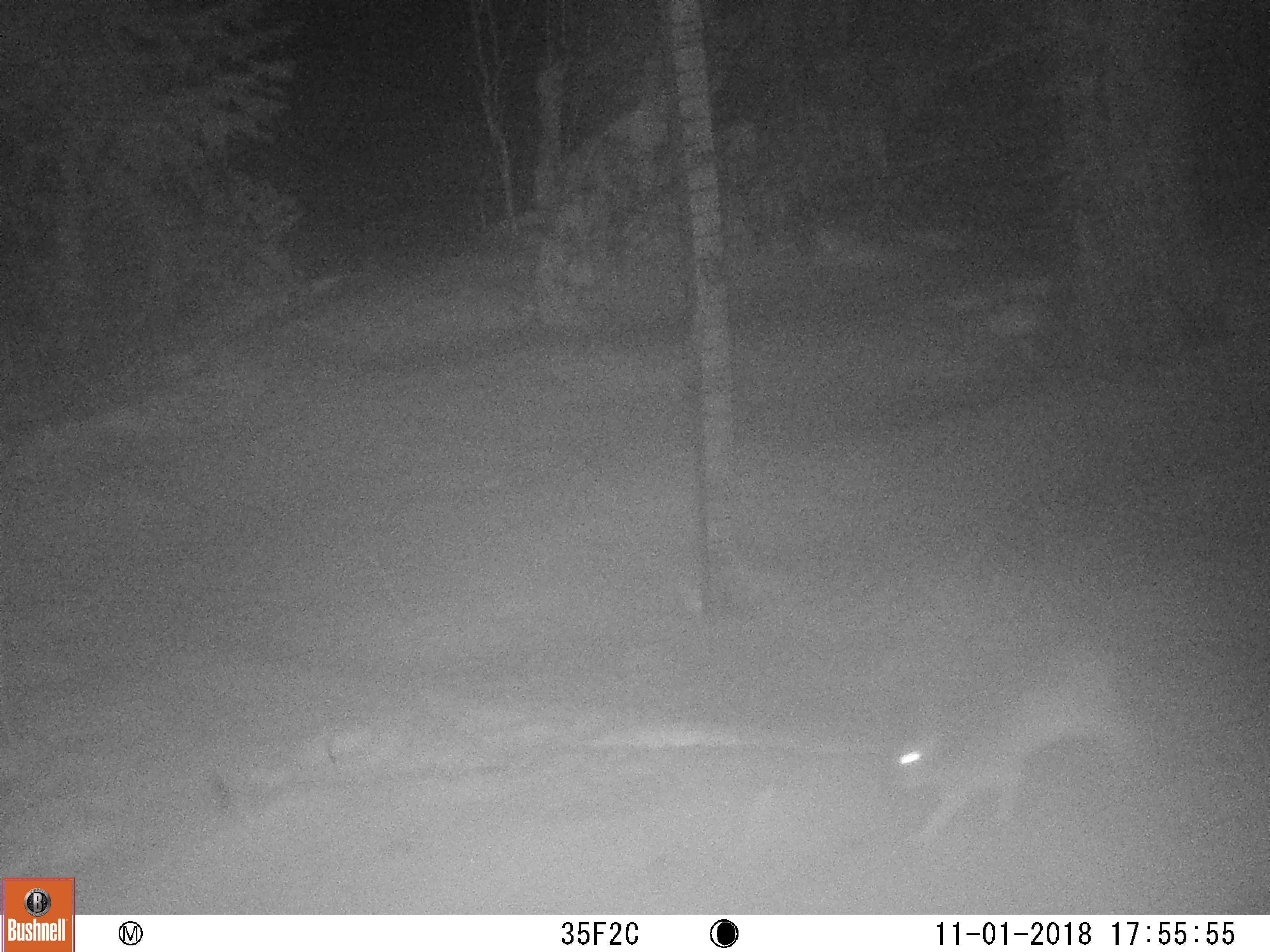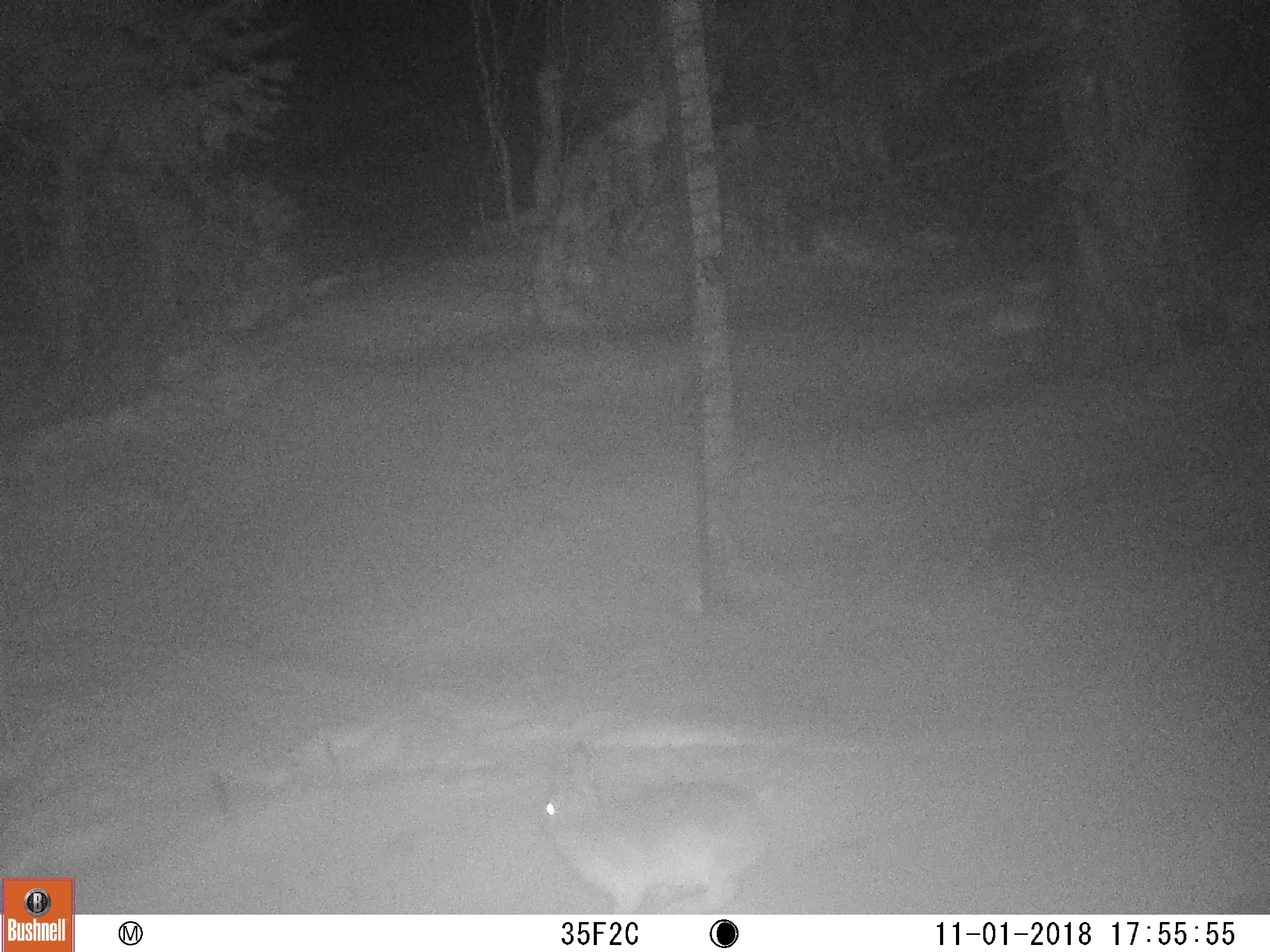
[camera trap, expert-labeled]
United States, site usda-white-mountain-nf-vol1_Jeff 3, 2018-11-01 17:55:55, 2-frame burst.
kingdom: Animalia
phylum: Chordata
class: Mammalia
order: Lagomorpha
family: Leporidae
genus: Lepus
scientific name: Lepus americanus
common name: snowshoe hare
Snowshoe hare (Lepus americanus).